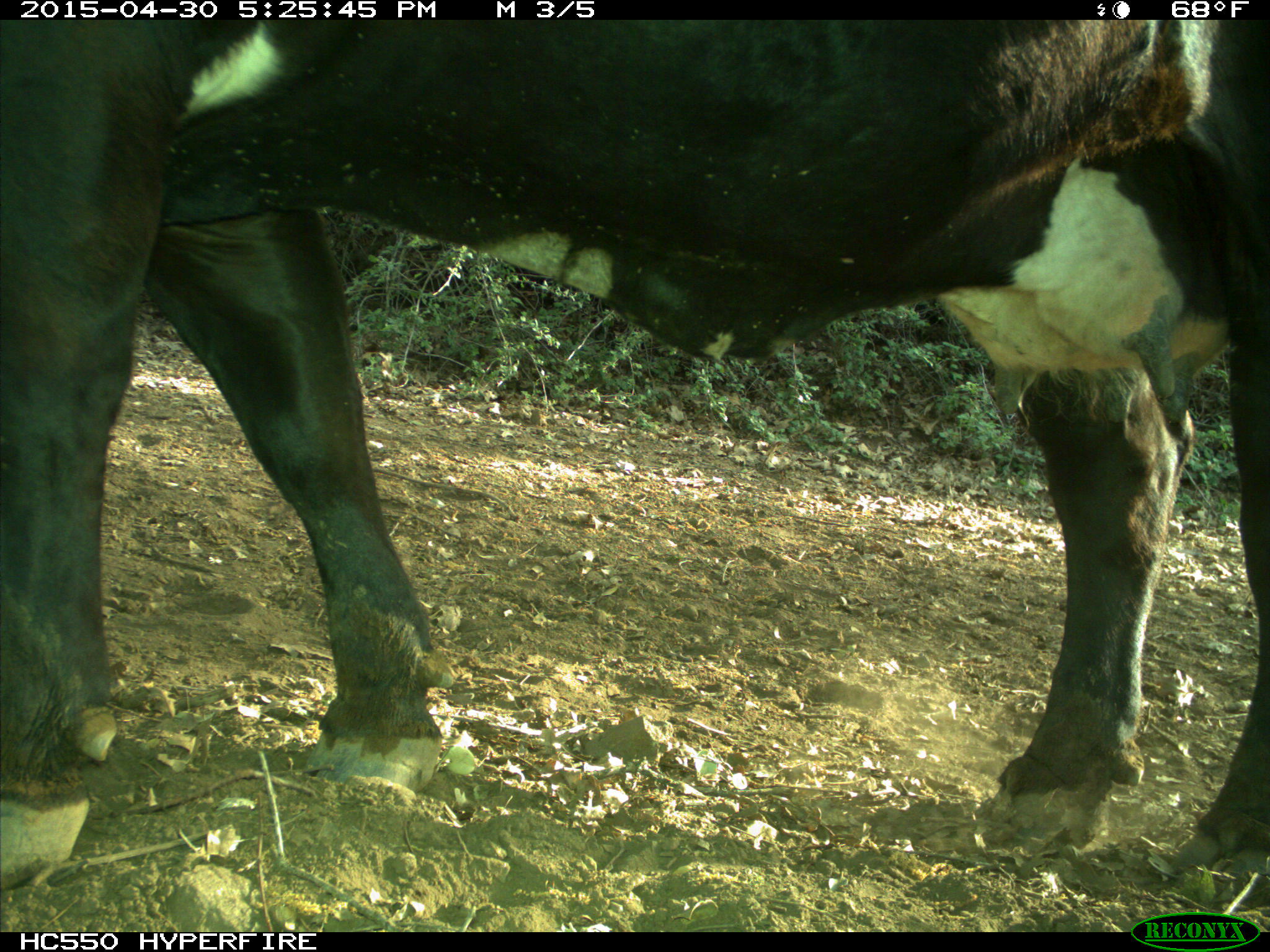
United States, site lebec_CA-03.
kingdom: Animalia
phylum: Chordata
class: Mammalia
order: Artiodactyla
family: Bovidae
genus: Bos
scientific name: Bos taurus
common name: domestic cow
Bos taurus (domestic cow).